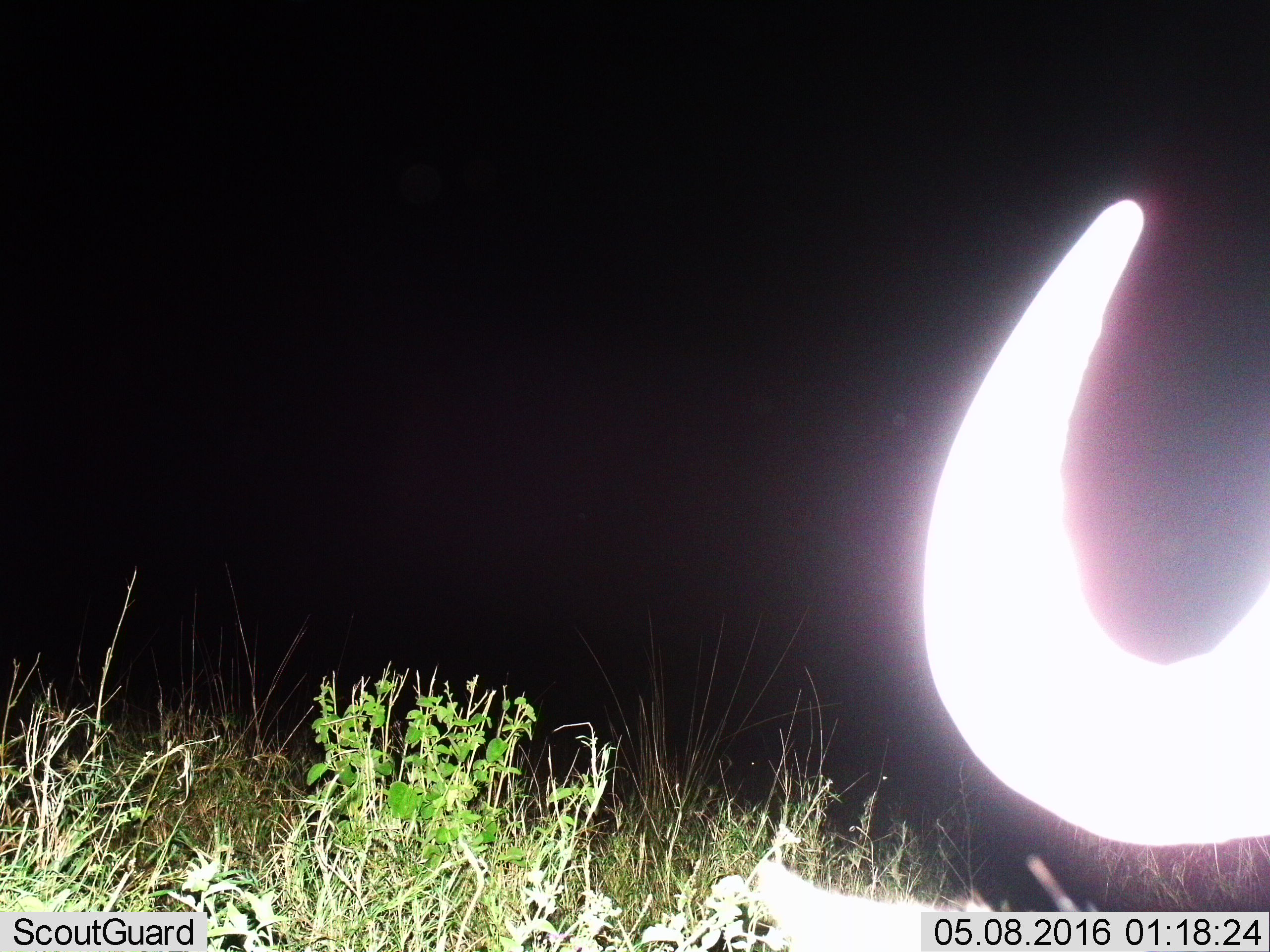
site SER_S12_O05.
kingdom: Animalia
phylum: Chordata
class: Mammalia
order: Artiodactyla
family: Bovidae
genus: Connochaetes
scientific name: Connochaetes taurinus taurinus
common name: blue wildebeest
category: wildebeestblue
Wildebeestblue (blue wildebeest) (Connochaetes taurinus taurinus), count 1. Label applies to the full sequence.